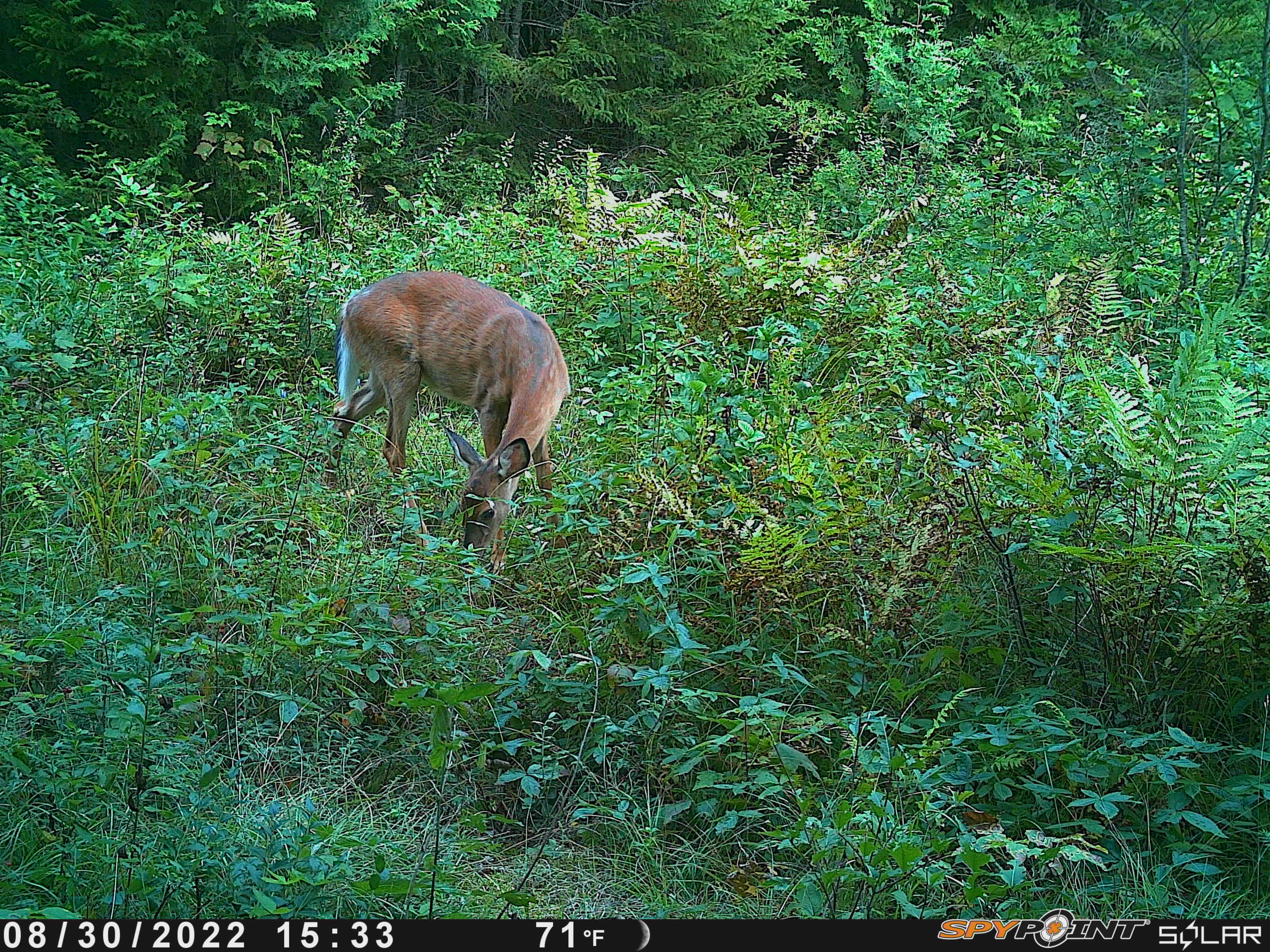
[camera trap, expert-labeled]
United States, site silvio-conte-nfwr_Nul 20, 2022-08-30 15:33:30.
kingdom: Animalia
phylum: Chordata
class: Mammalia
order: Artiodactyla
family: Cervidae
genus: Odocoileus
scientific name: Odocoileus virginianus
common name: white-tailed deer